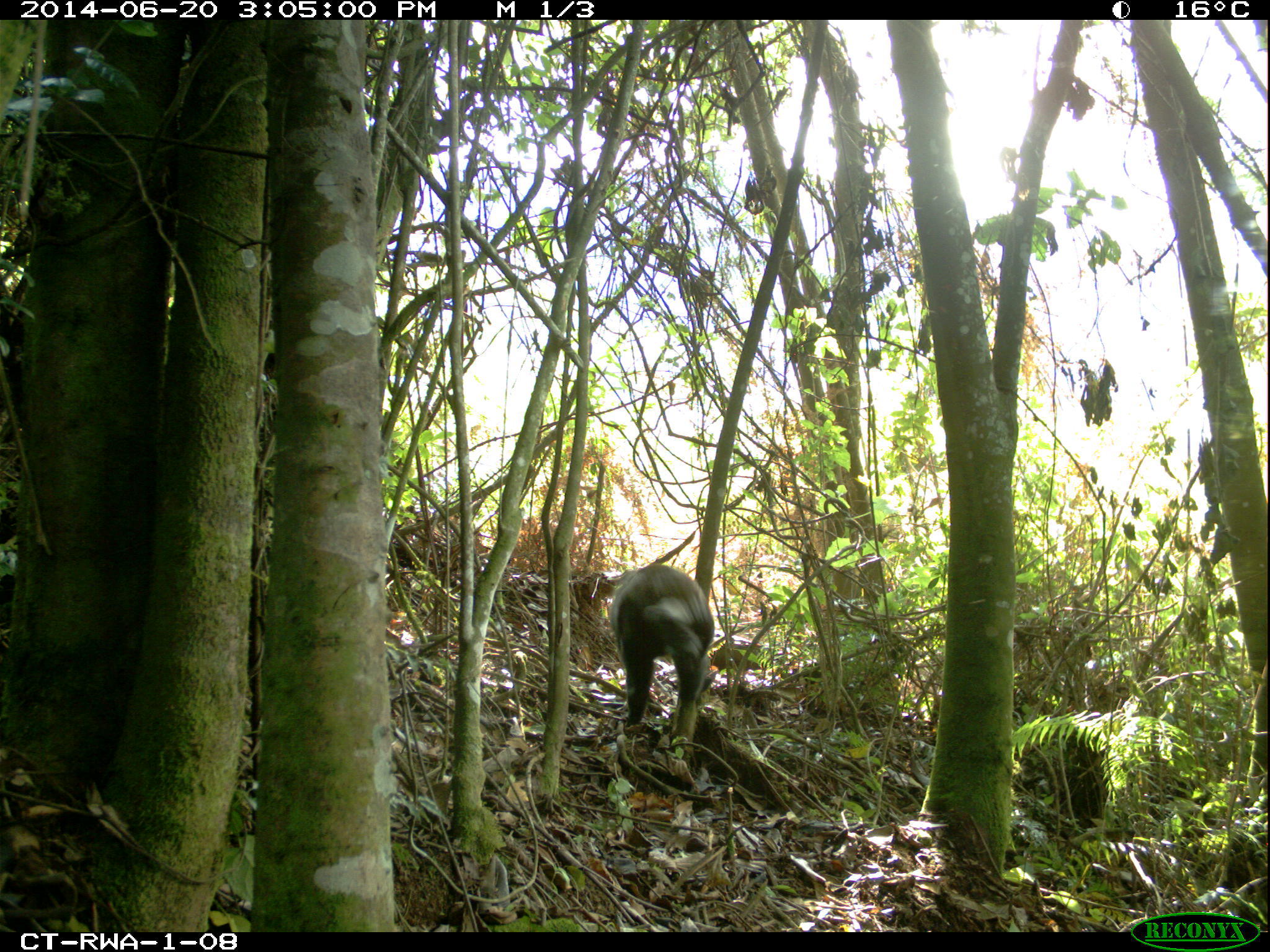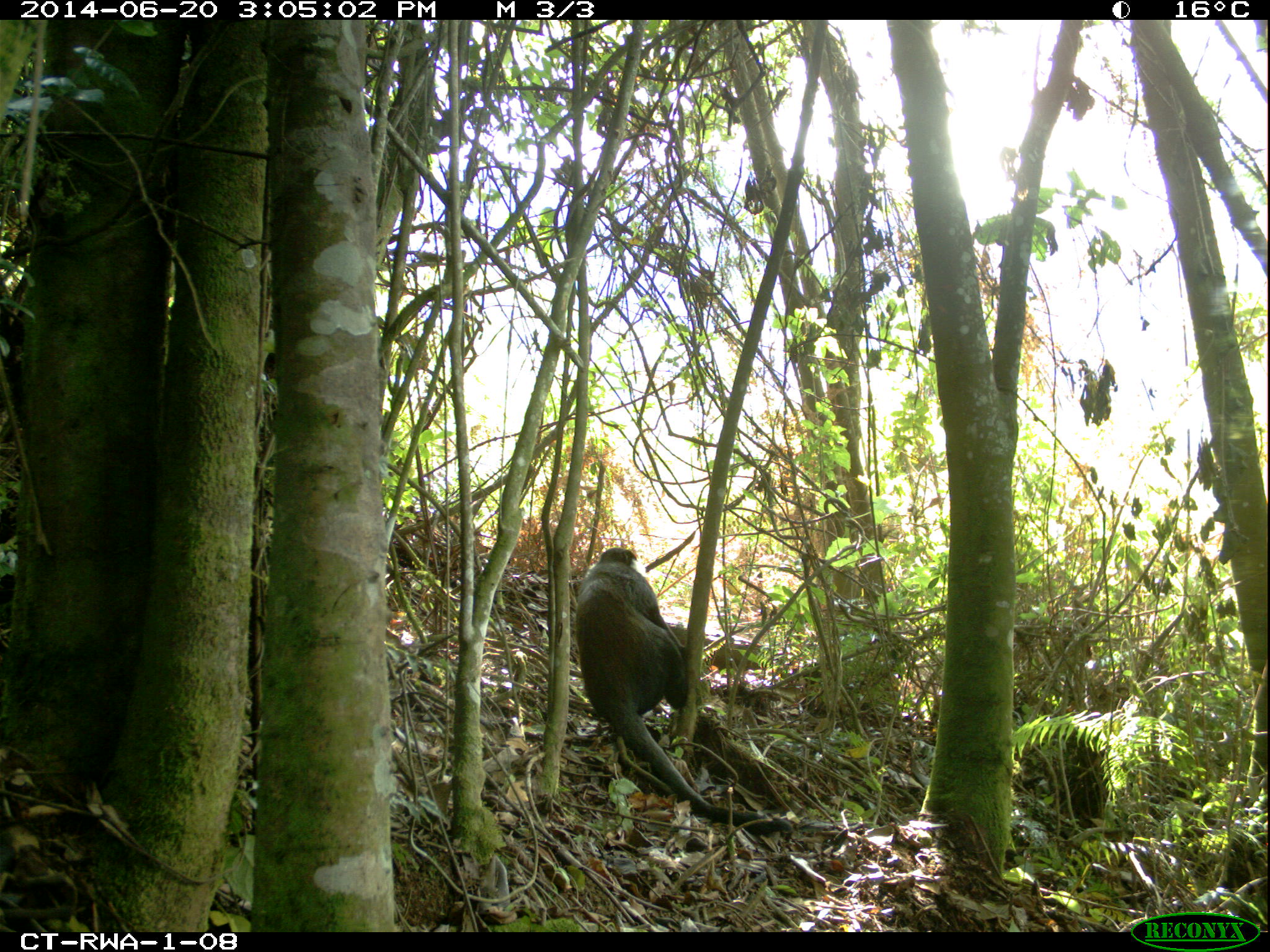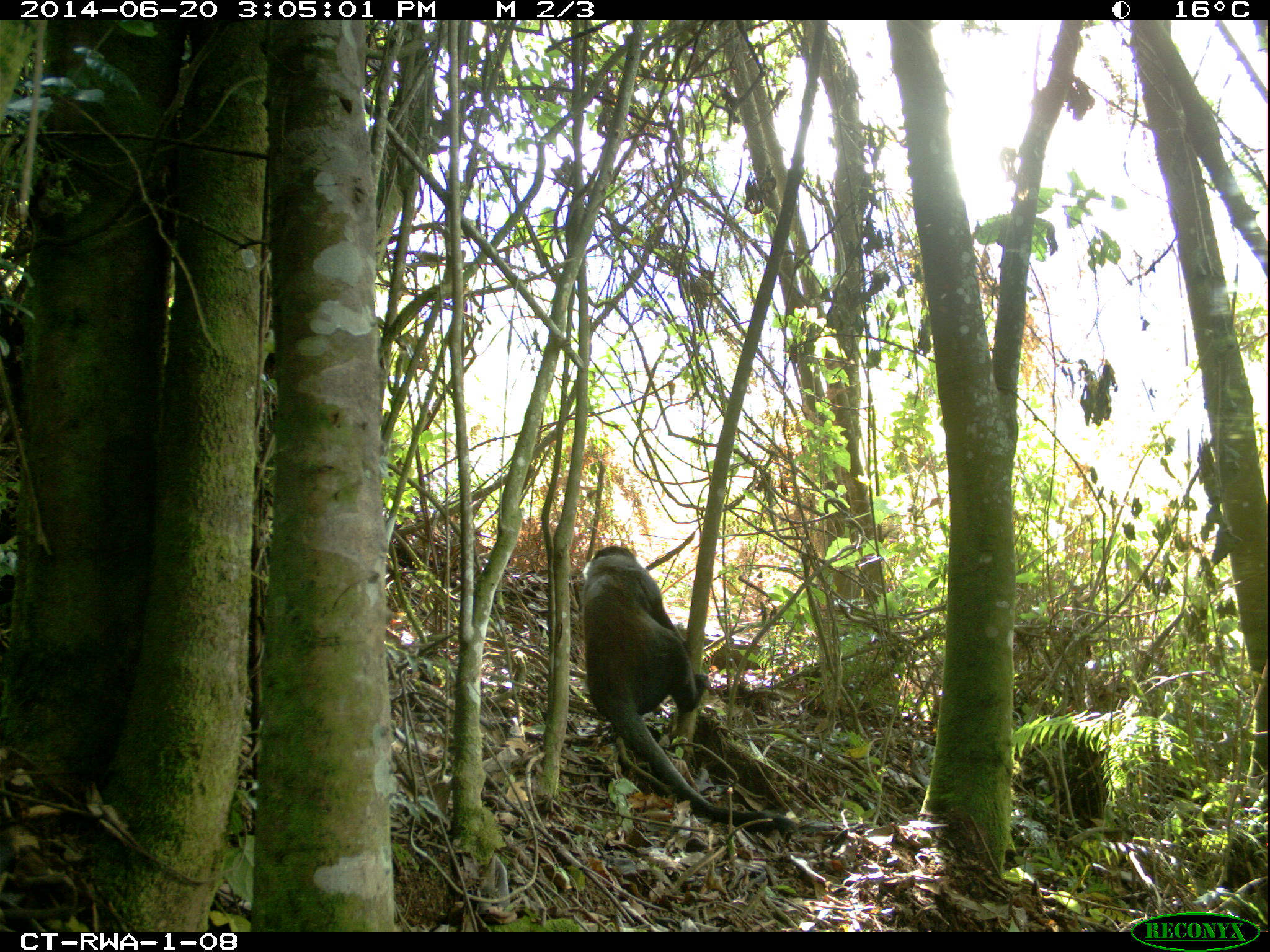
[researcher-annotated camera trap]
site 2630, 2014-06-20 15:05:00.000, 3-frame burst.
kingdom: Animalia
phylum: Chordata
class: Mammalia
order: Primates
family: Cercopithecidae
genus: Allochrocebus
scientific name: Allochrocebus lhoesti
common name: l'hoest's monkey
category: cercopithecus lhoesti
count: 1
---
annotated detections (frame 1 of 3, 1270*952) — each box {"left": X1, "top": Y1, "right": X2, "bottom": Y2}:
cercopithecus lhoesti: {"left": 609, "top": 564, "right": 715, "bottom": 753}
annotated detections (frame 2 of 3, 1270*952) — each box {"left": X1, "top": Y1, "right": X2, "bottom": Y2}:
cercopithecus lhoesti: {"left": 576, "top": 547, "right": 795, "bottom": 834}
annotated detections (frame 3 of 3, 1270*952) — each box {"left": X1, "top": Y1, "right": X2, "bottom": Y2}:
cercopithecus lhoesti: {"left": 580, "top": 546, "right": 802, "bottom": 833}